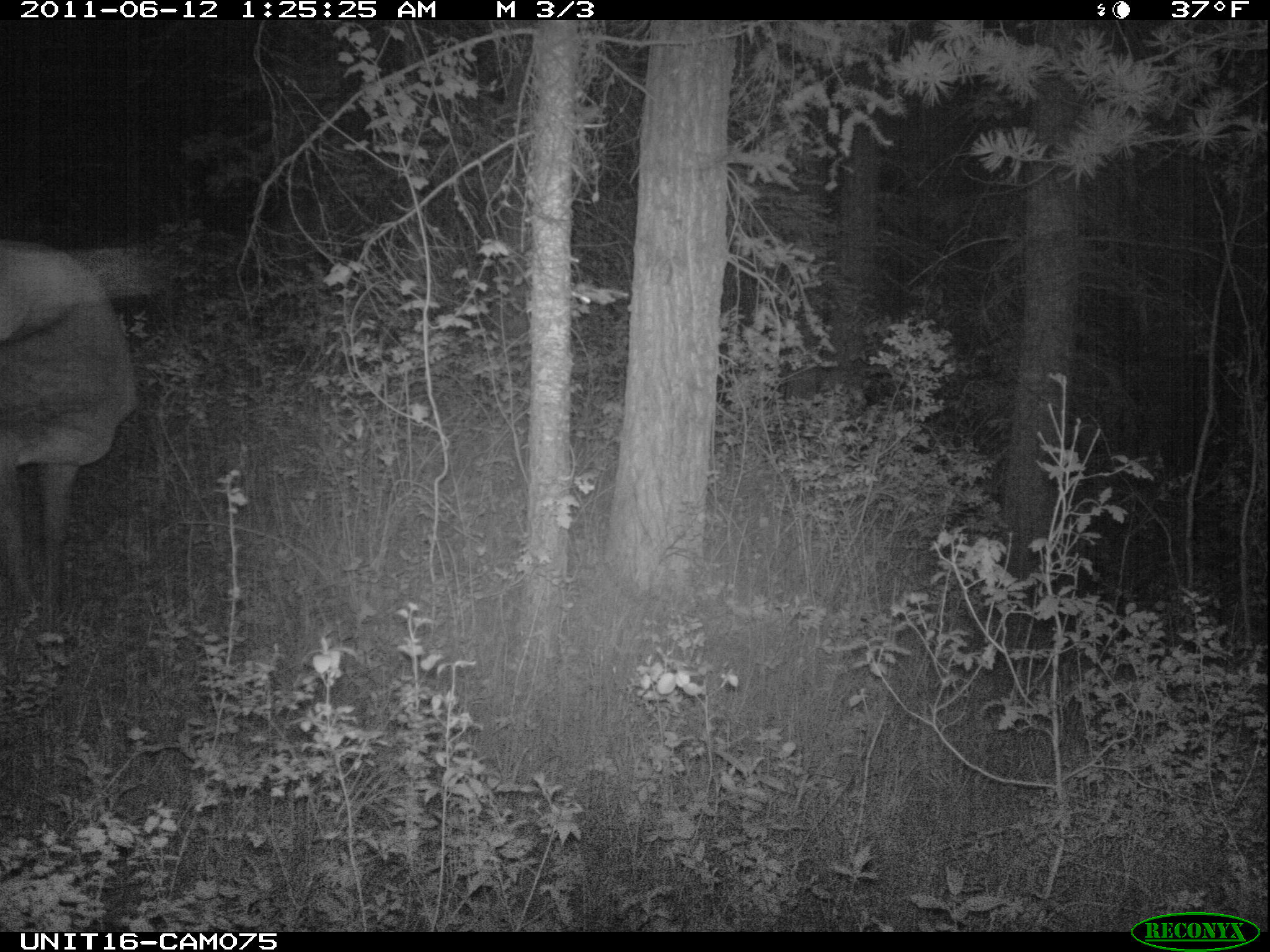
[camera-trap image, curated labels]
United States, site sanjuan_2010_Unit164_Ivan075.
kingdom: Animalia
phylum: Chordata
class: Mammalia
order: Artiodactyla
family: Cervidae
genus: Cervus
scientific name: Cervus elaphus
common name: red deer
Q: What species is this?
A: Cervus elaphus (red deer).